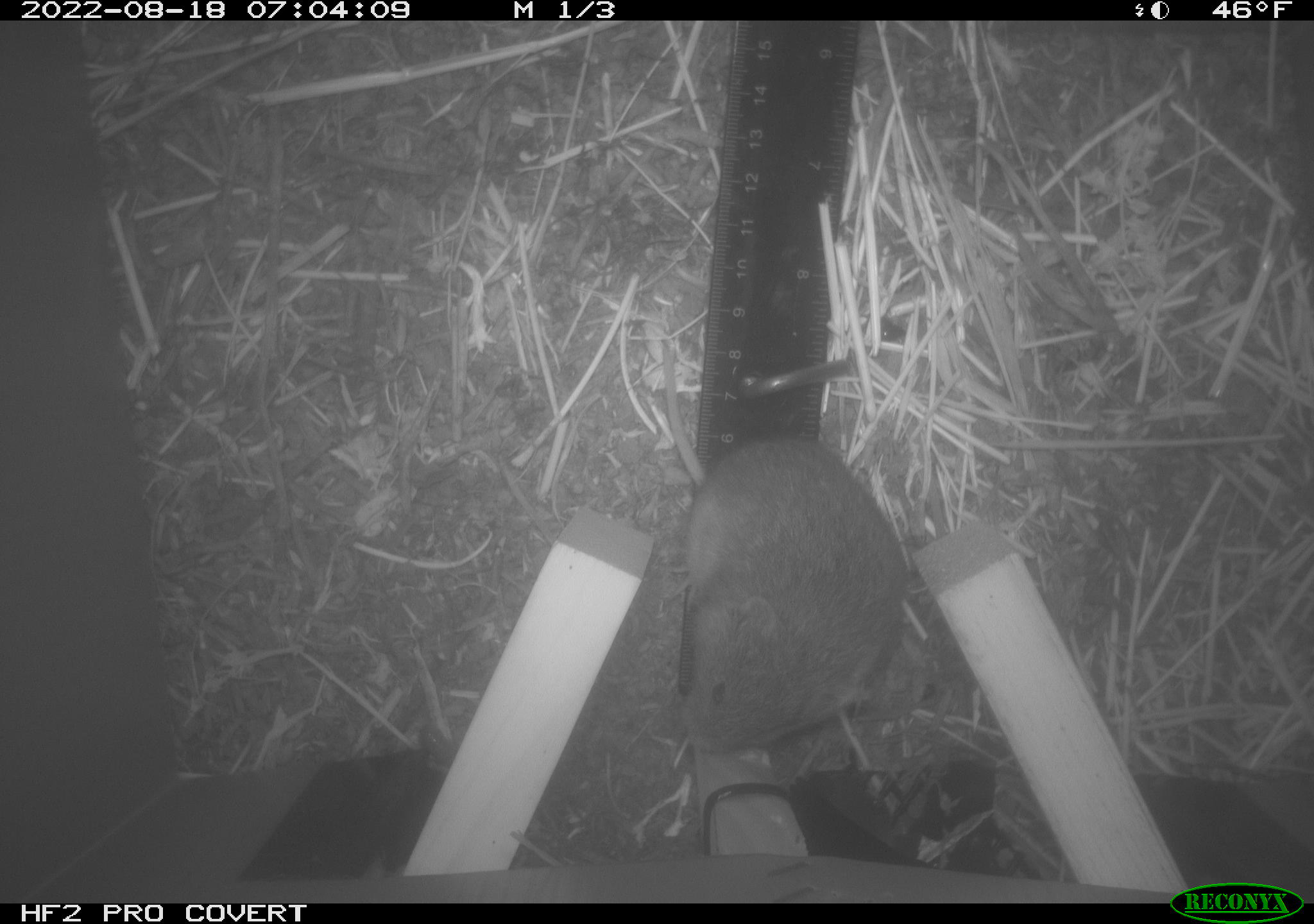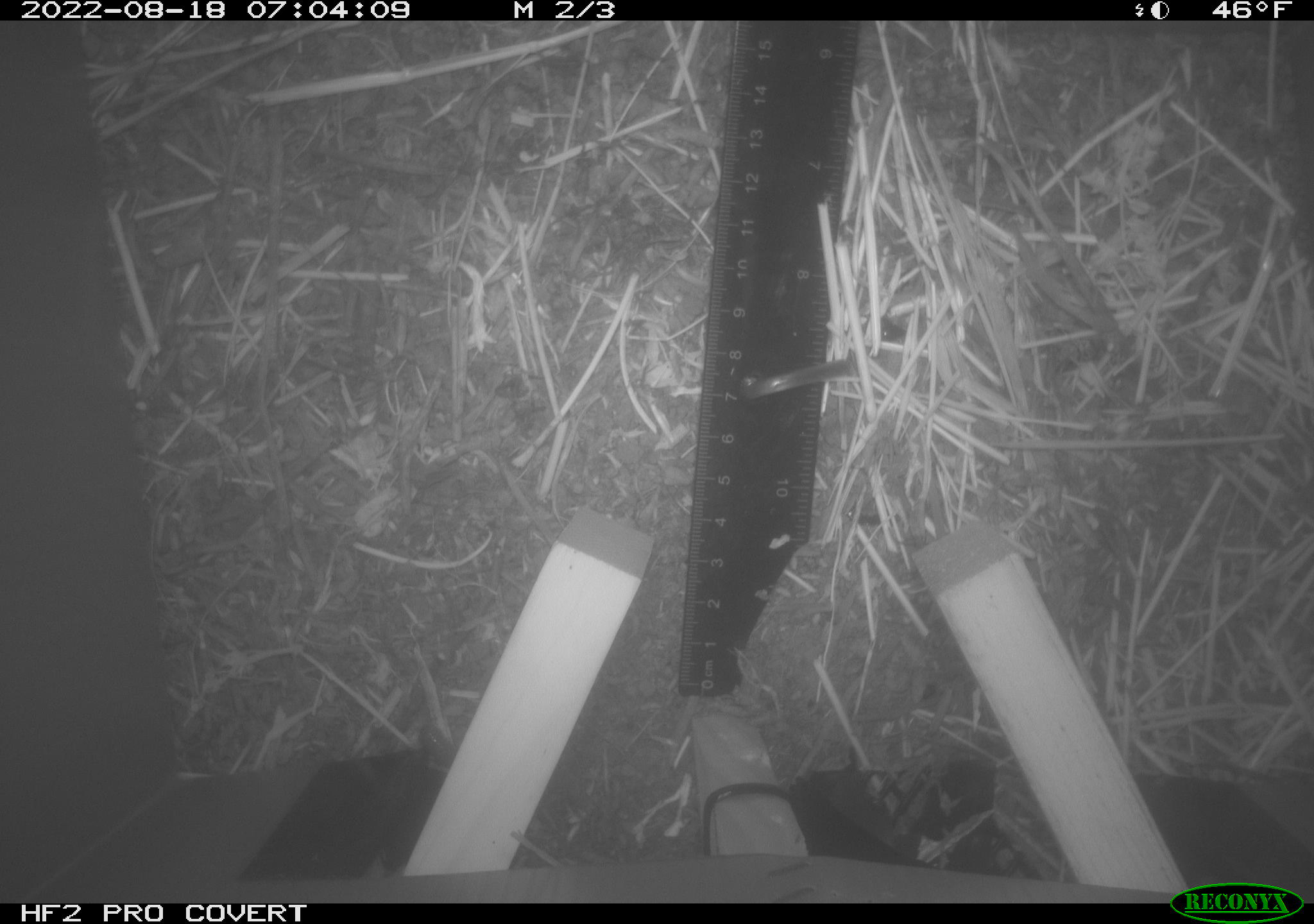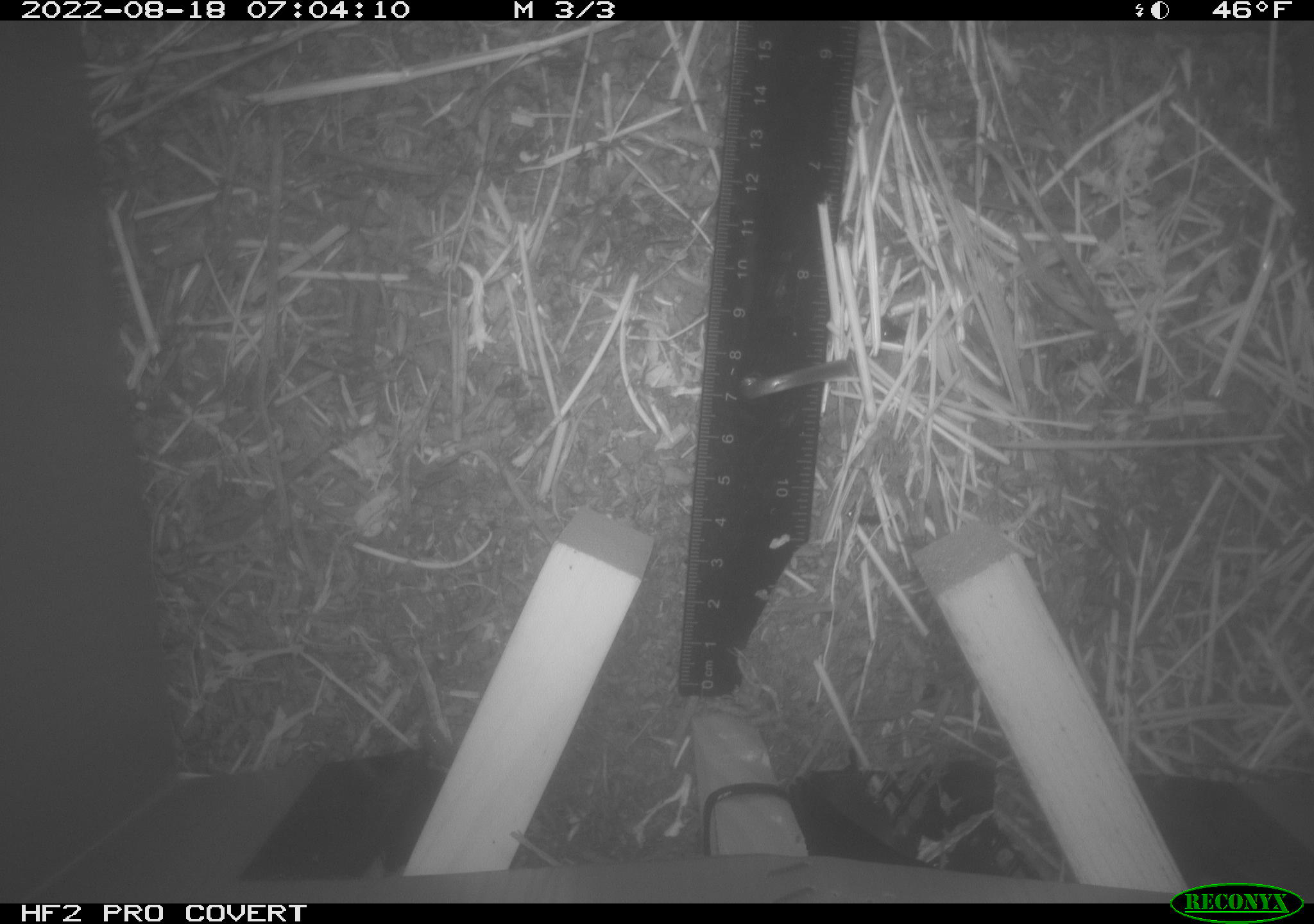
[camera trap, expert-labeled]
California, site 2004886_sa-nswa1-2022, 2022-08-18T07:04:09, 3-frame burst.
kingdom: Animalia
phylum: Chordata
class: Mammalia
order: Rodentia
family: Cricetidae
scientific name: Cricetidae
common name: hamsters, voles, lemmings, and allies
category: cricetidae family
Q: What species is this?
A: Cricetidae family (hamsters, voles, lemmings, and allies) (Cricetidae).